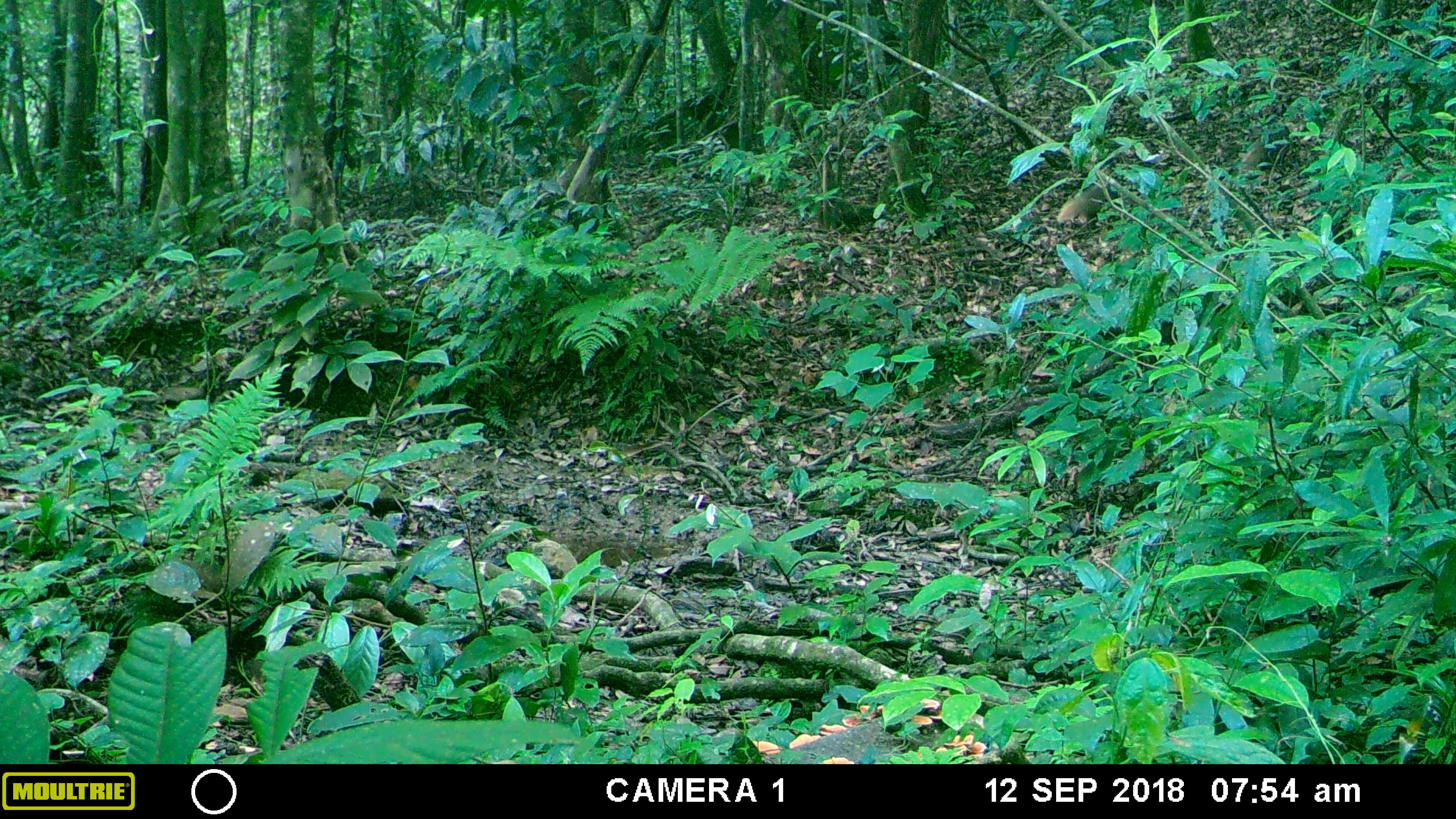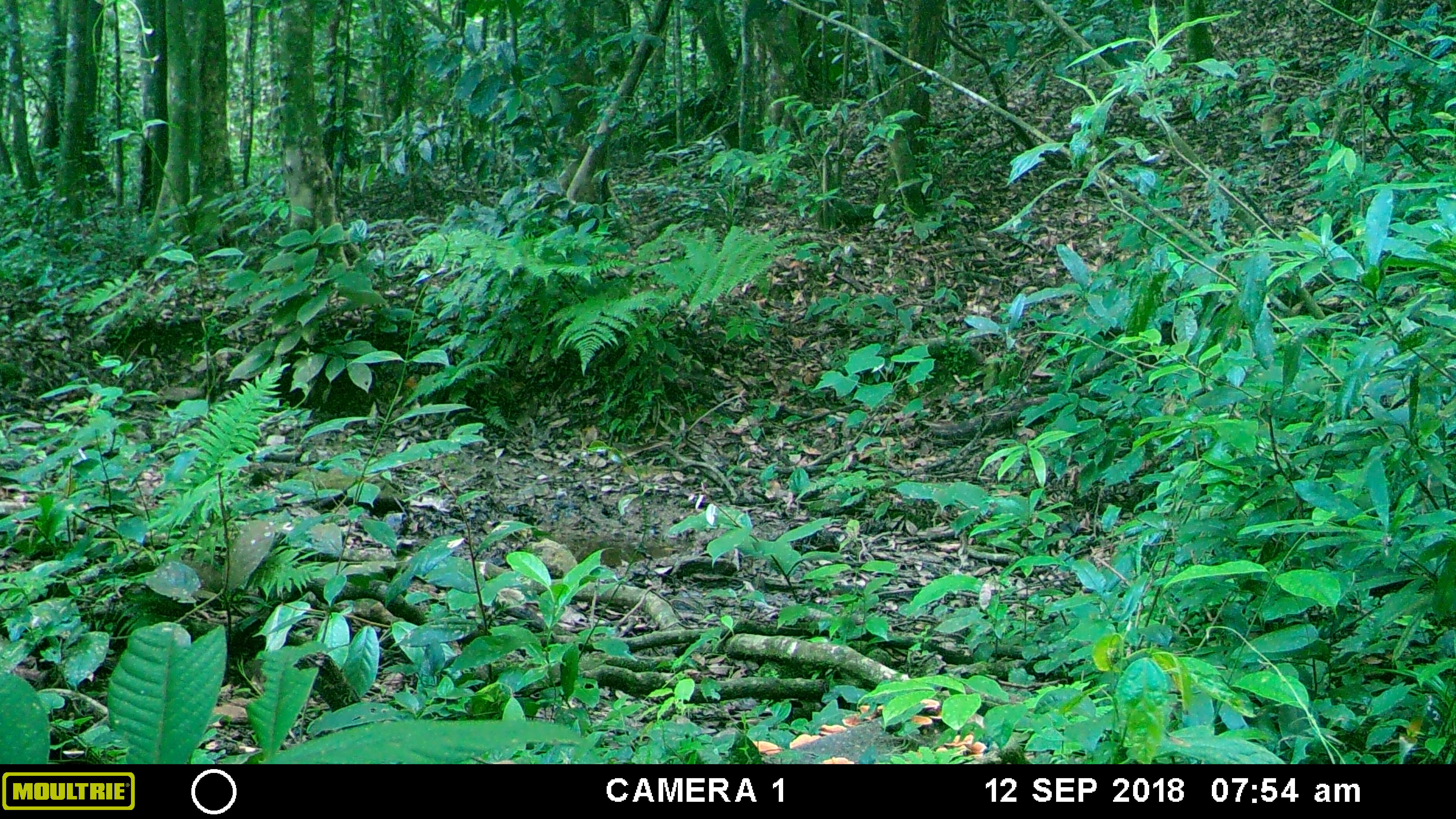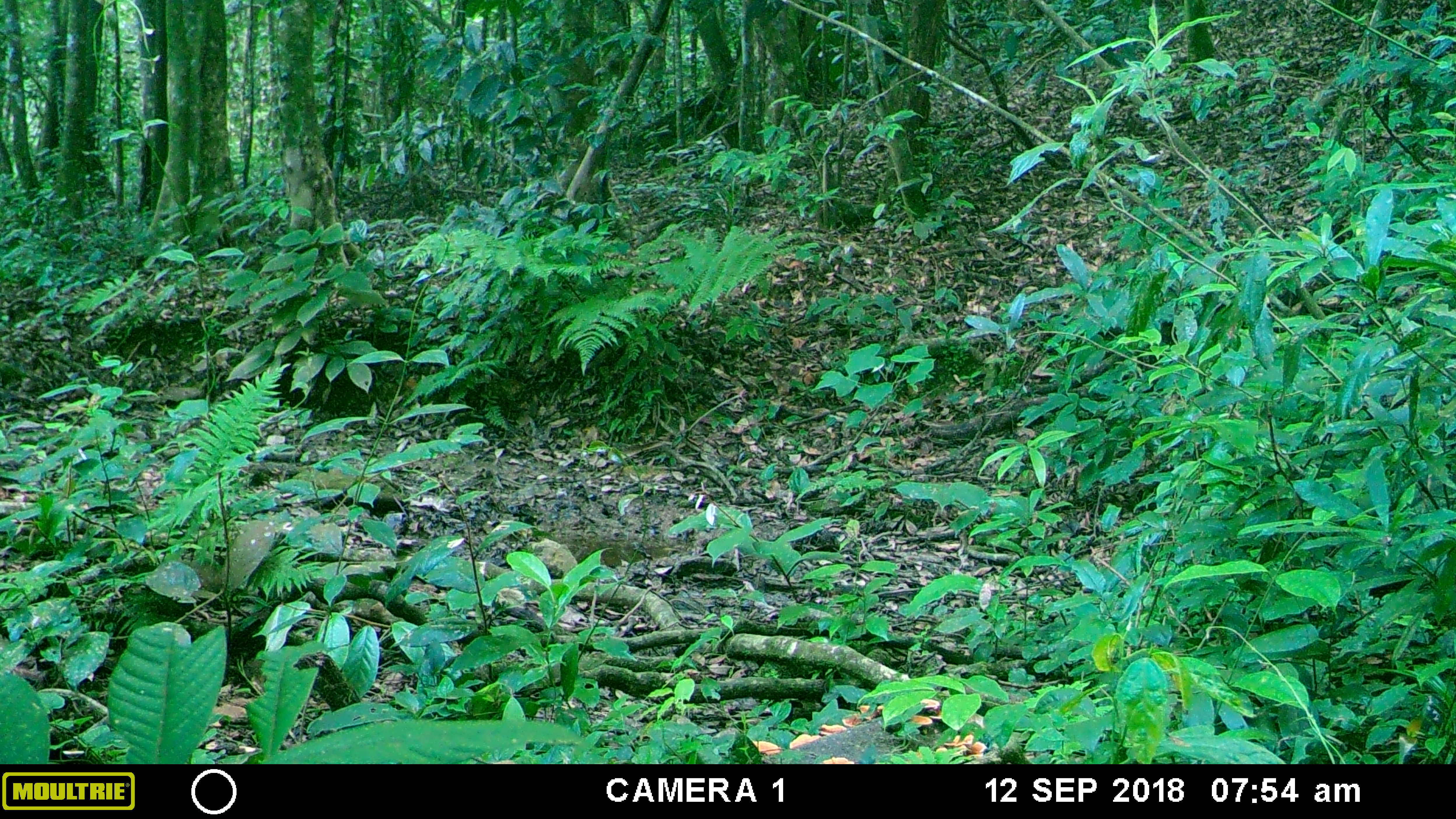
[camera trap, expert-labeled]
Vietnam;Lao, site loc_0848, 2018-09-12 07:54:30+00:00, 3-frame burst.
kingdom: Animalia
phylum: Chordata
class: Mammalia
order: Carnivora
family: Herpestidae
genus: Urva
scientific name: Urva urva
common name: crab-eating mongoose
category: crab eating mongoose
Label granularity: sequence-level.